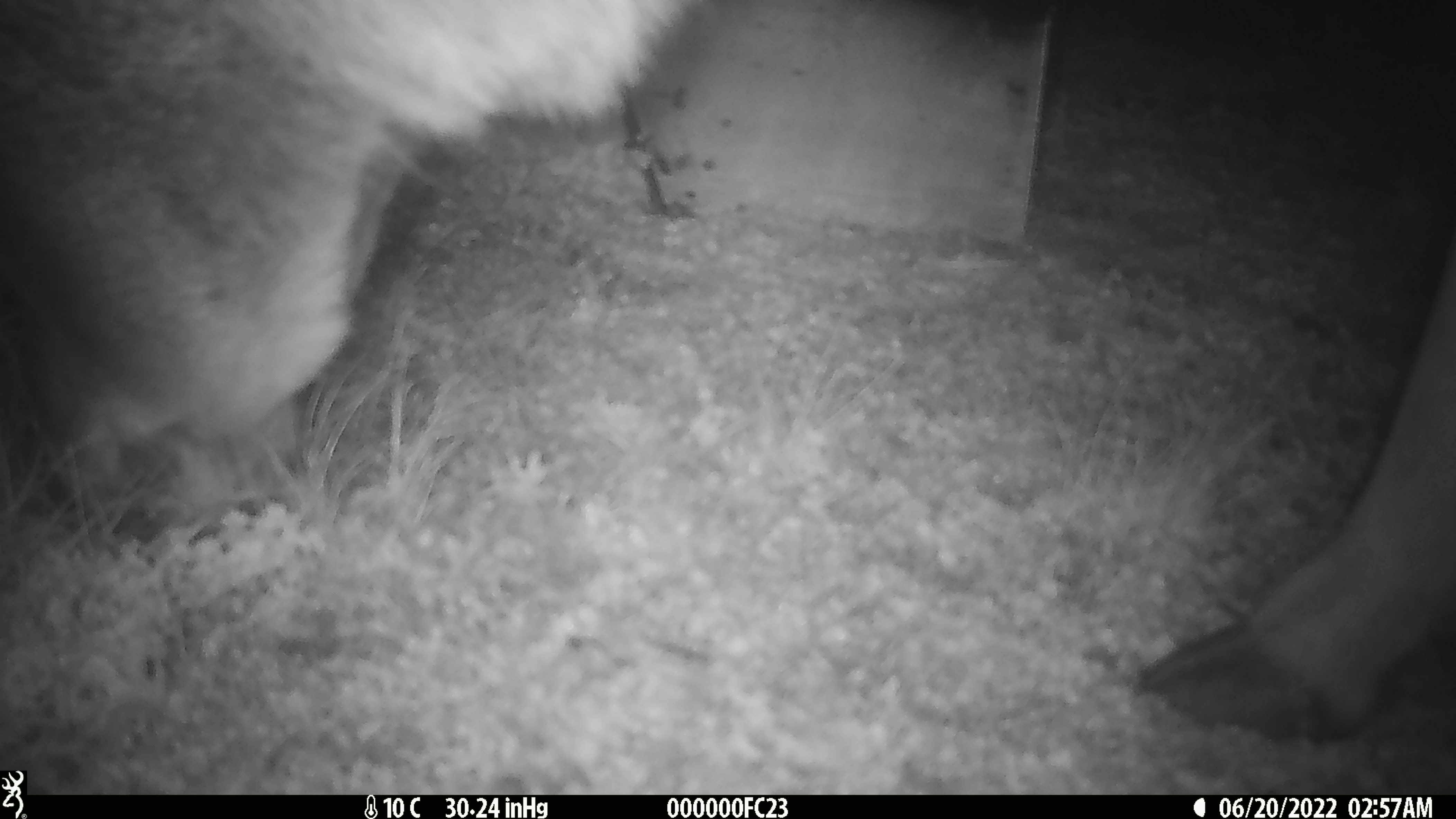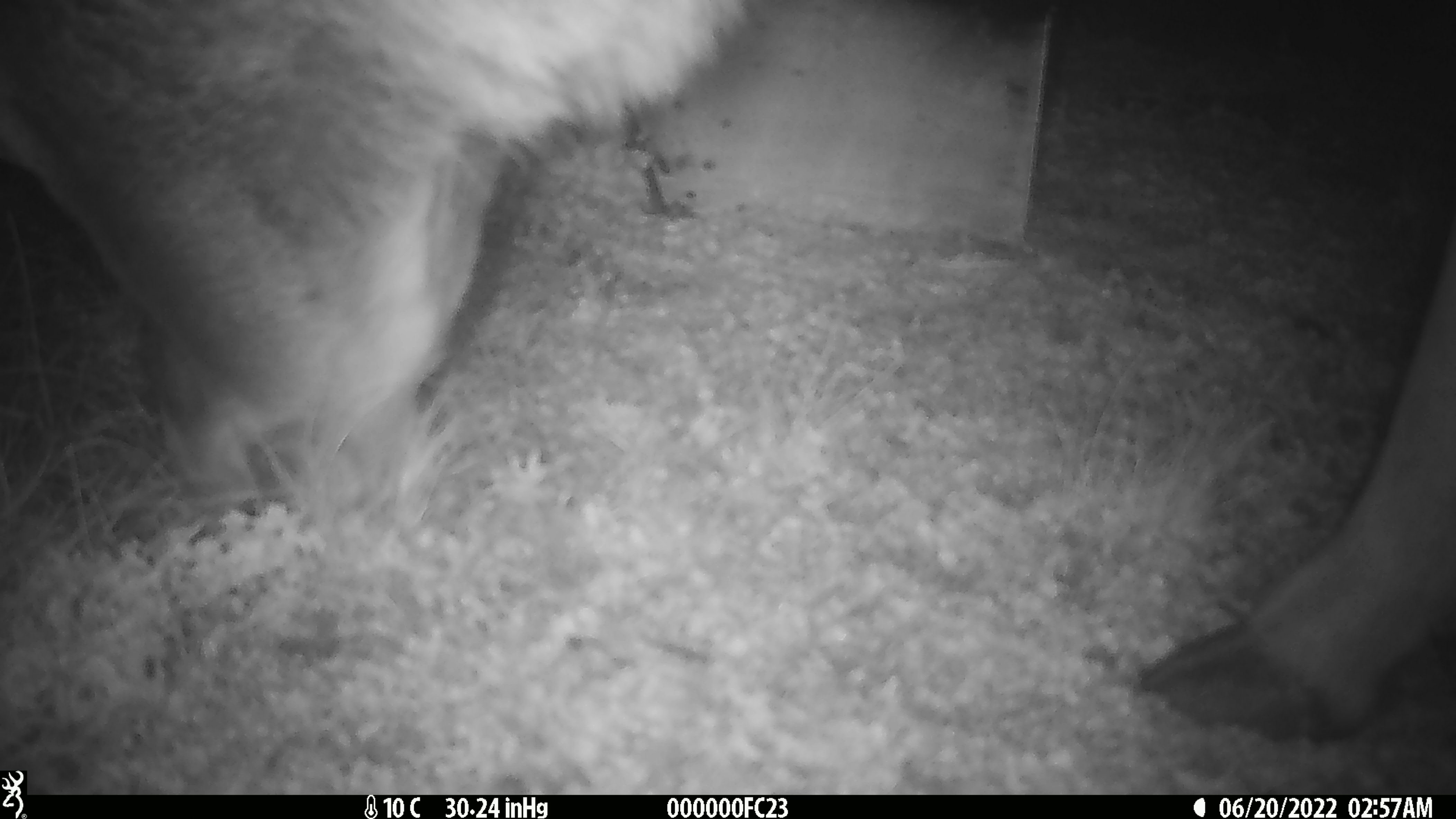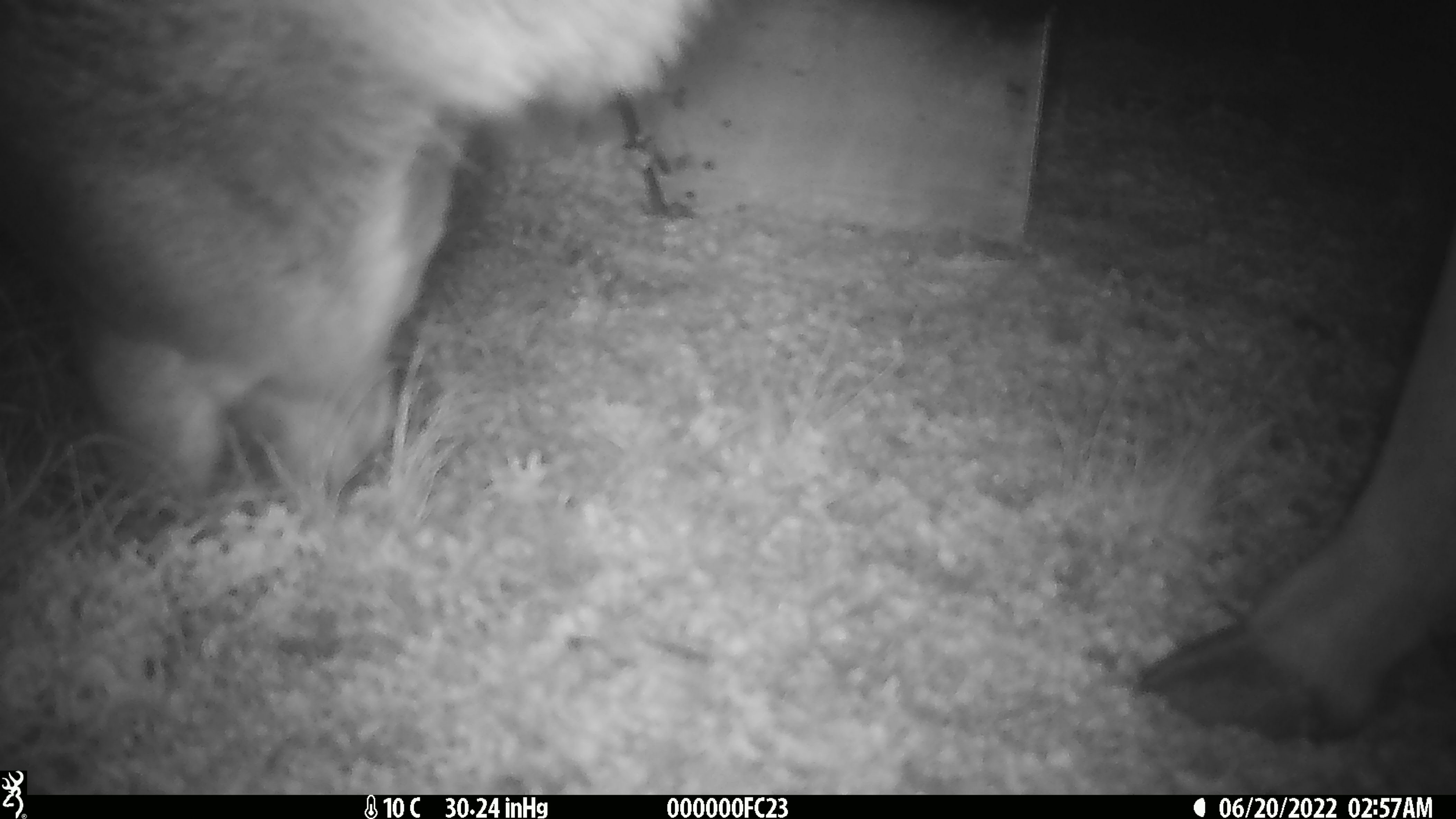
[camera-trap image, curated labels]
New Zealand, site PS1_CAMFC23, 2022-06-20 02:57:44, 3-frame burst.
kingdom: Animalia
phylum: Chordata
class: Mammalia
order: Artiodactyla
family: Cervidae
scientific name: Cervidae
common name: deer